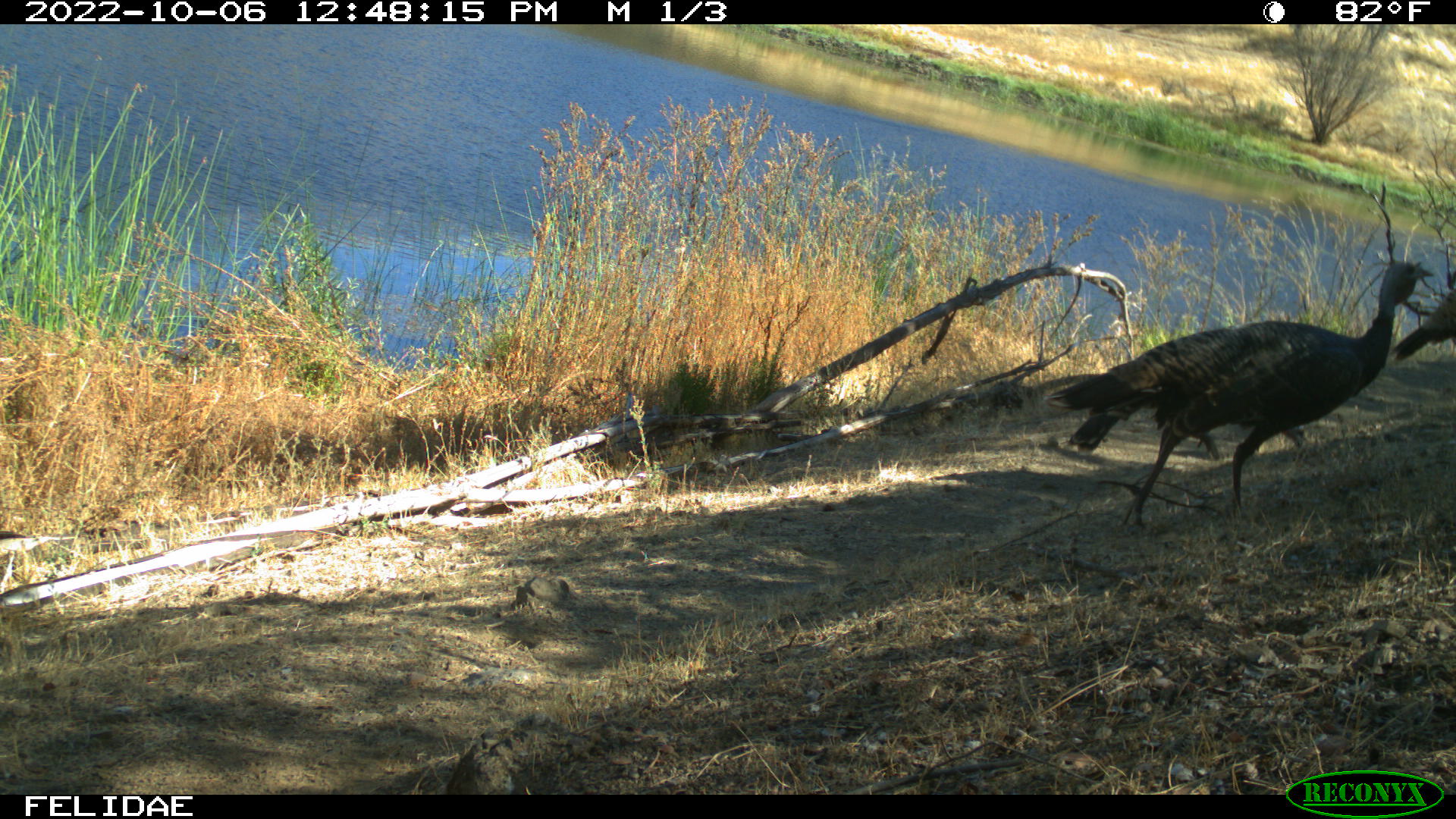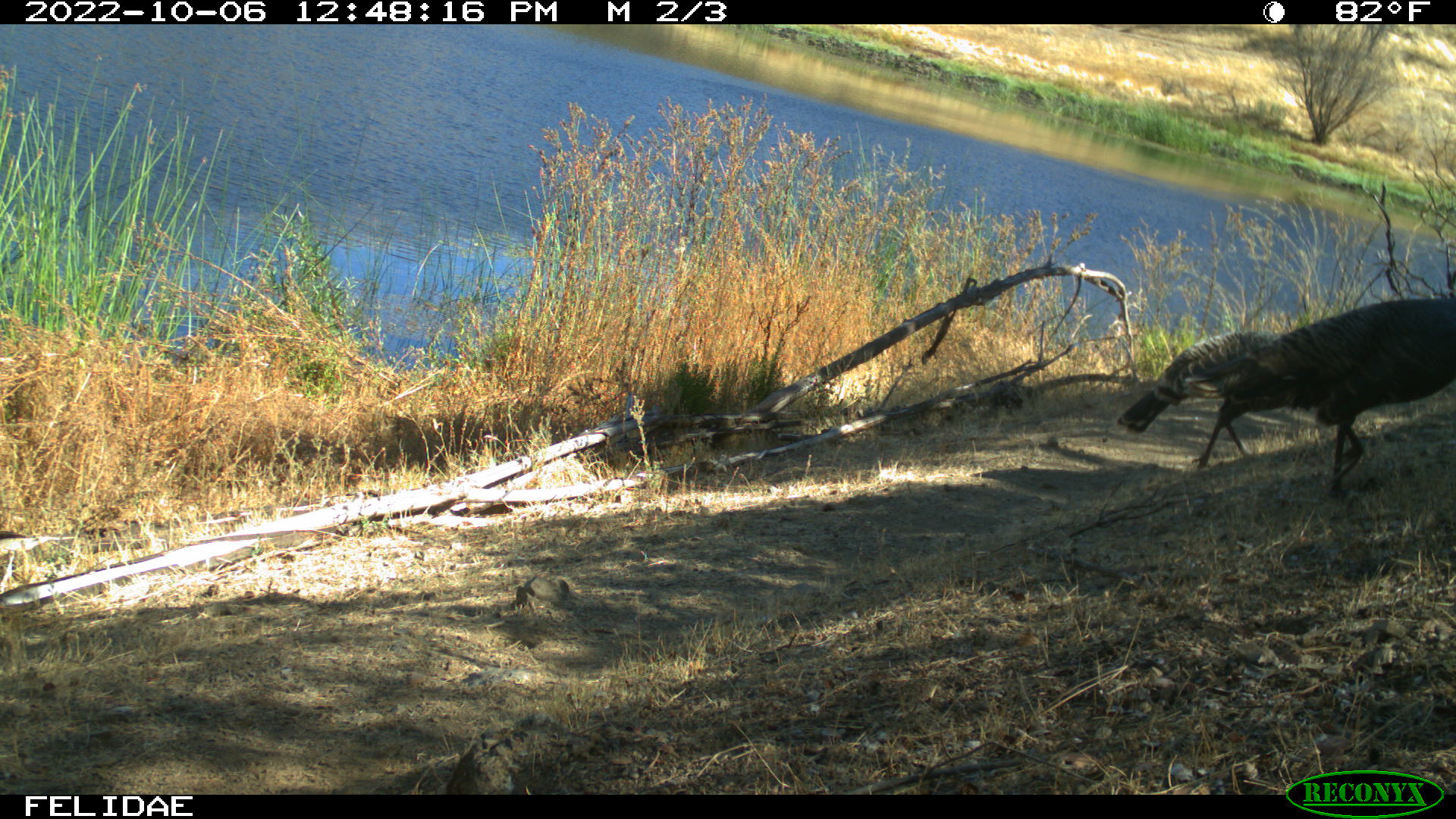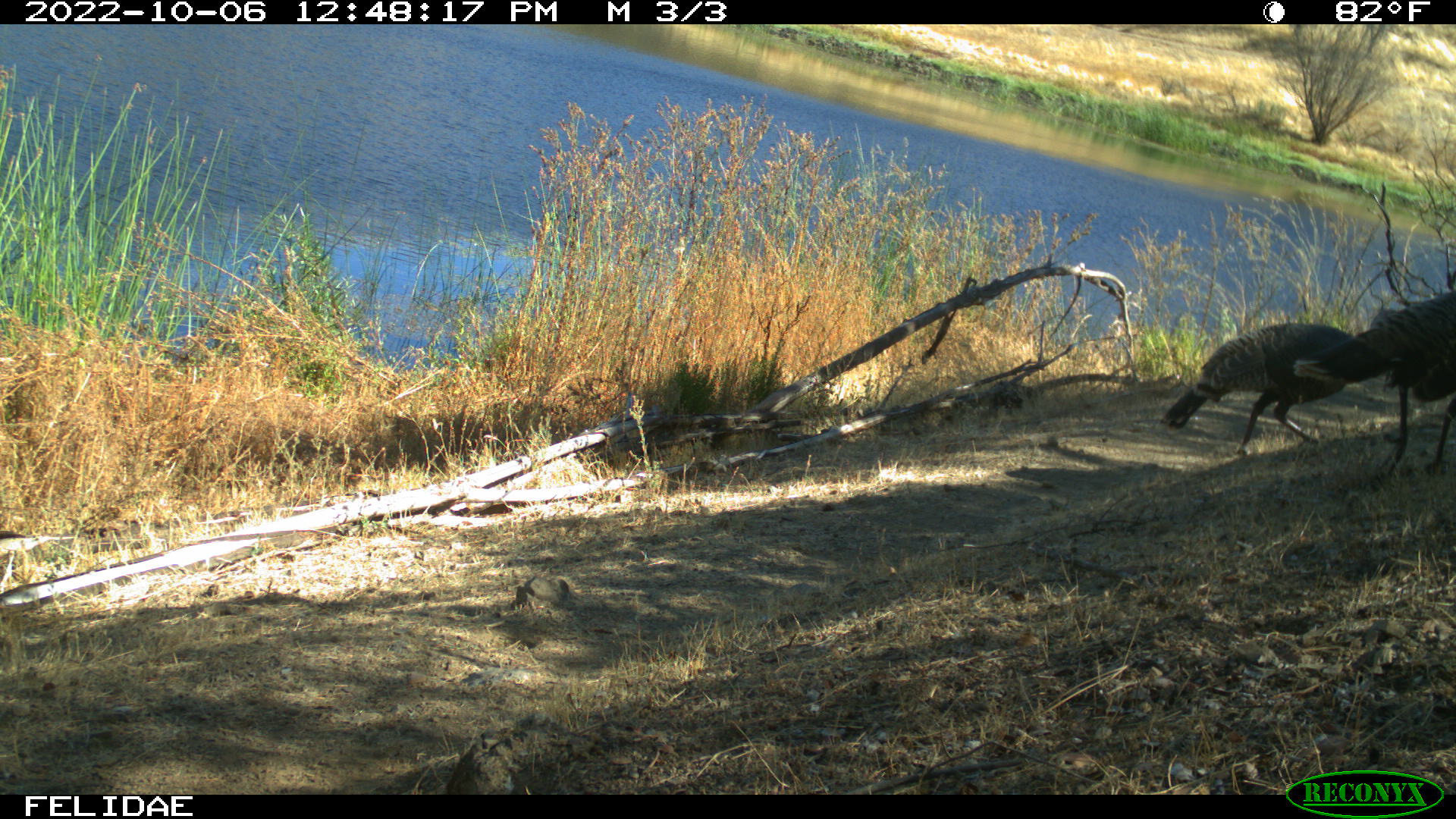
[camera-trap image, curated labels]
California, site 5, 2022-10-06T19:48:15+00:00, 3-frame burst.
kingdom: Animalia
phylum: Chordata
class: Aves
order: Galliformes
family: Phasianidae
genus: Meleagris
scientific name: Meleagris gallopavo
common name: turkey